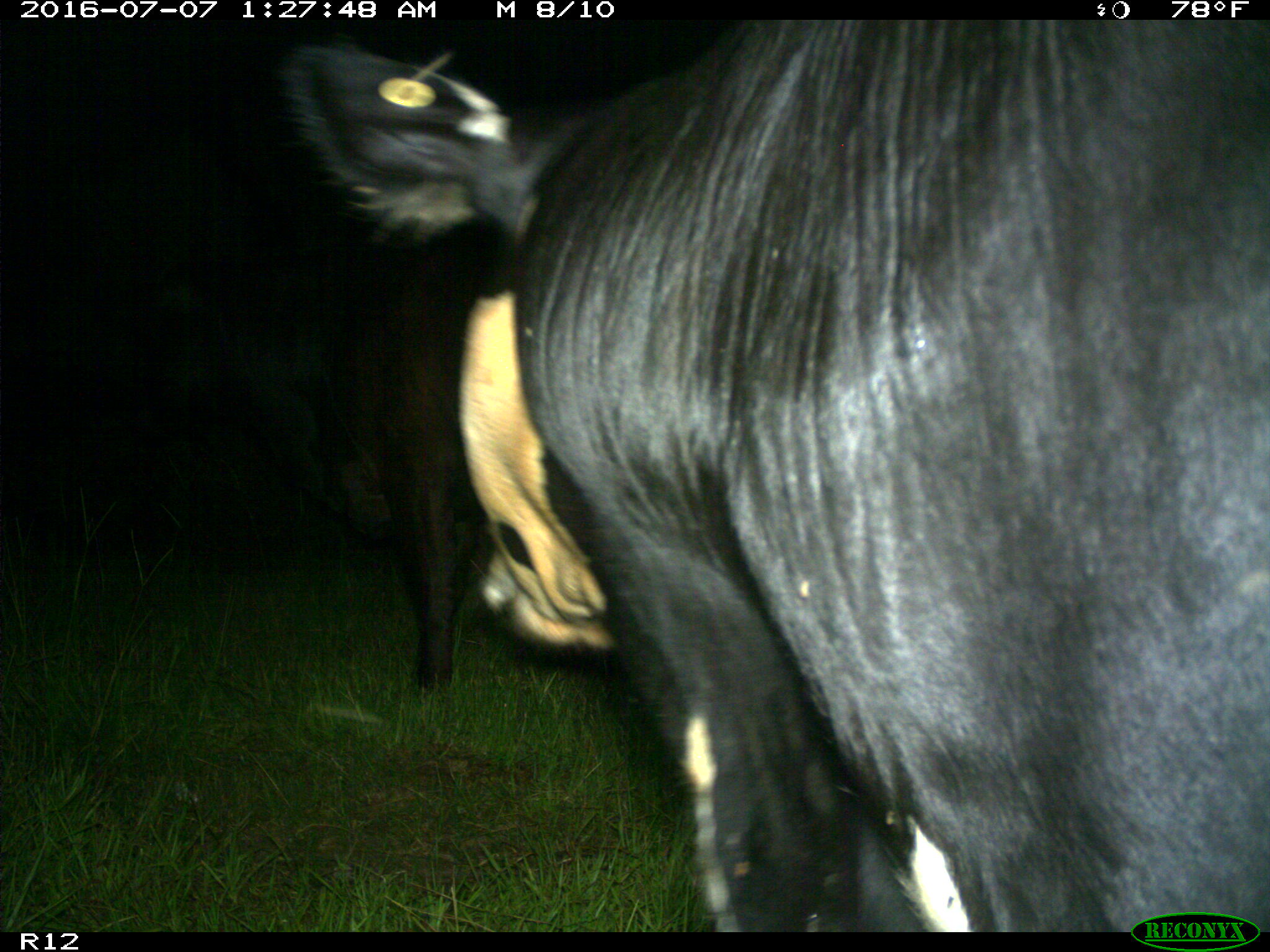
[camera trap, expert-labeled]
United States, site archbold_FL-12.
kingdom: Animalia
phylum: Chordata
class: Mammalia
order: Artiodactyla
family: Bovidae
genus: Bos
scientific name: Bos taurus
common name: domestic cow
Bos taurus (domestic cow).